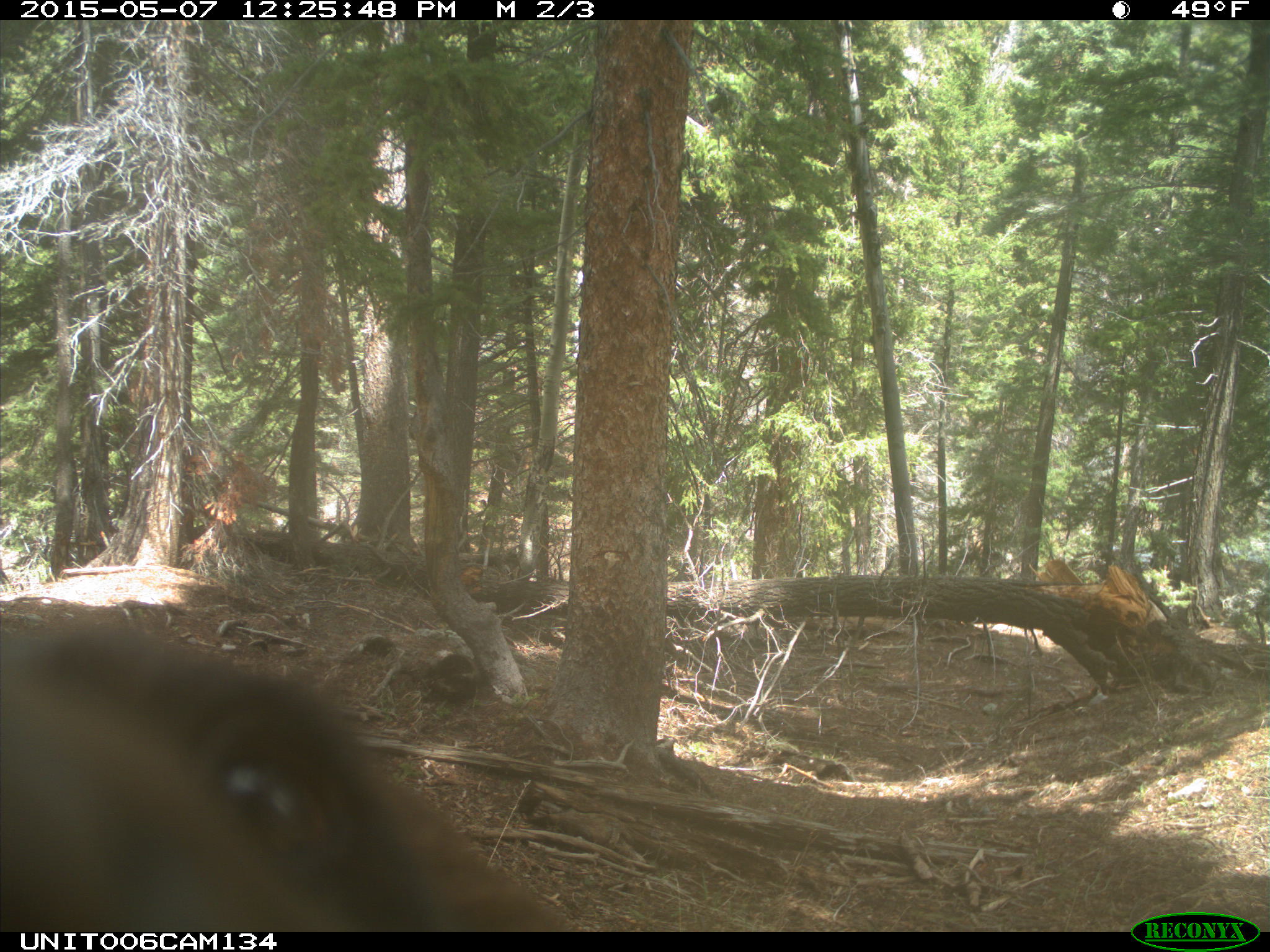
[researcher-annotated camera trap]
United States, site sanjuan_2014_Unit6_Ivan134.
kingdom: Animalia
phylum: Chordata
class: Mammalia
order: Carnivora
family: Ursidae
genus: Ursus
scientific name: Ursus americanus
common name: american black bear